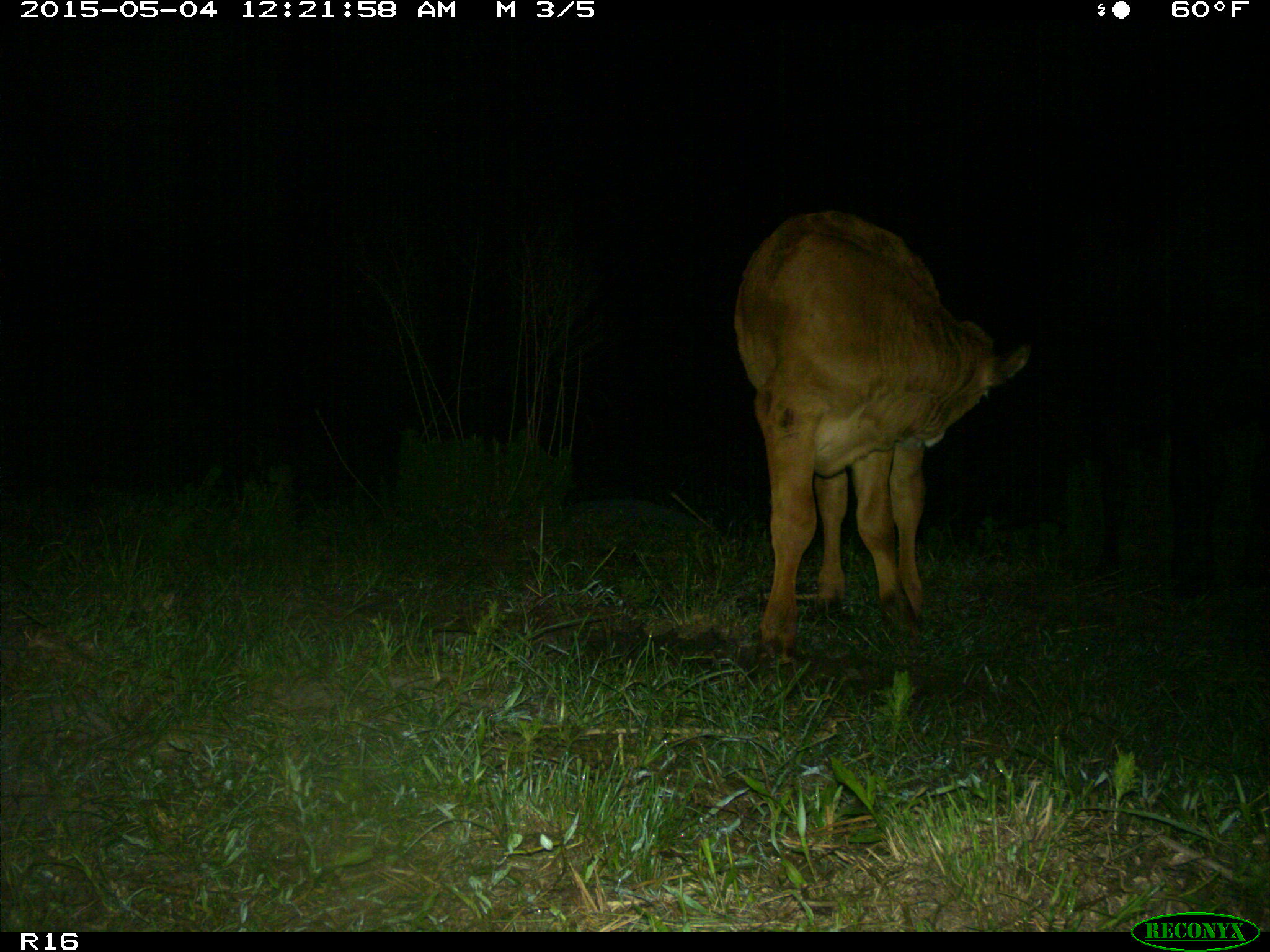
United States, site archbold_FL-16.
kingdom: Animalia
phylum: Chordata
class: Mammalia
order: Artiodactyla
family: Bovidae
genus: Bos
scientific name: Bos taurus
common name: domestic cow